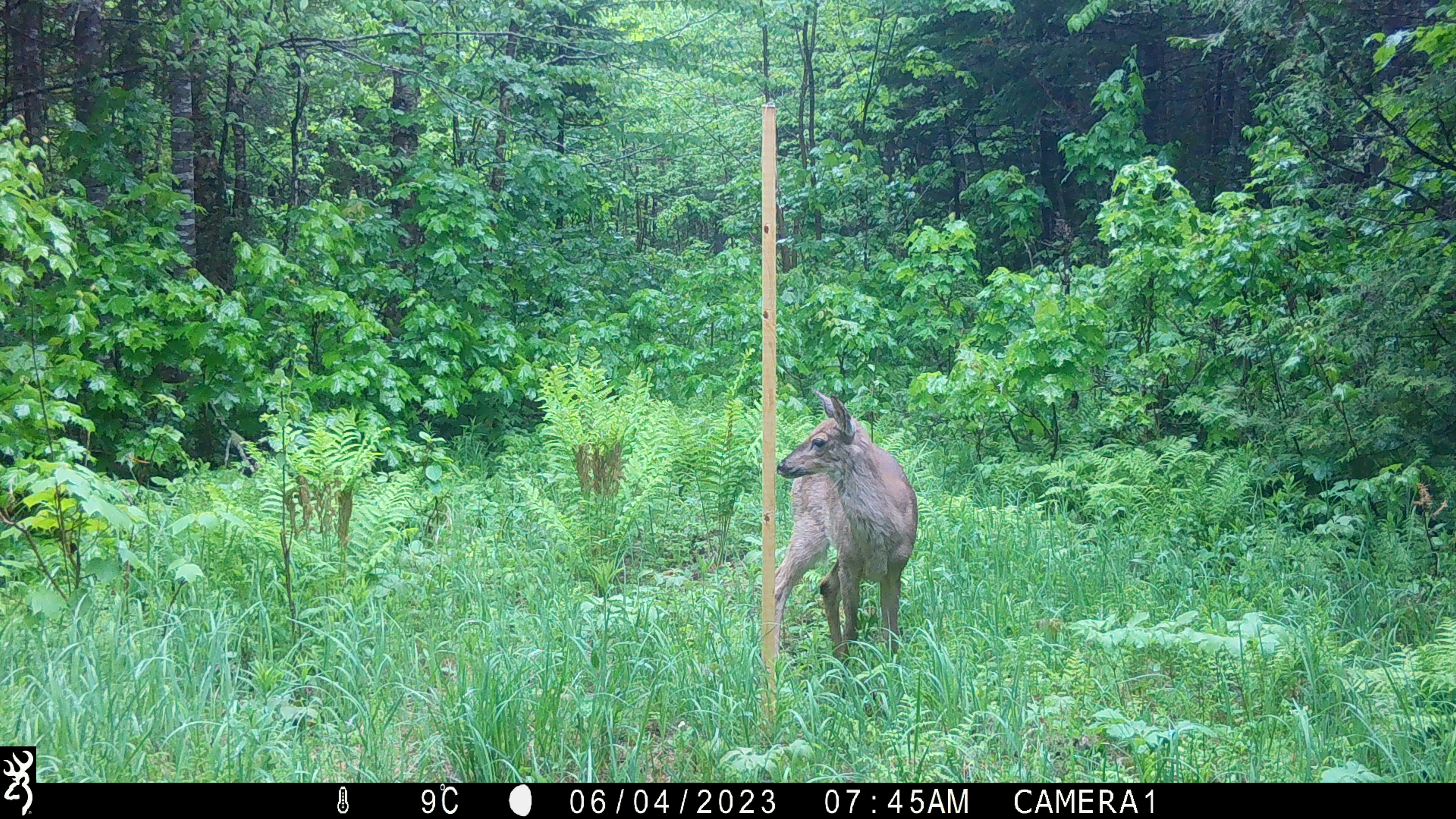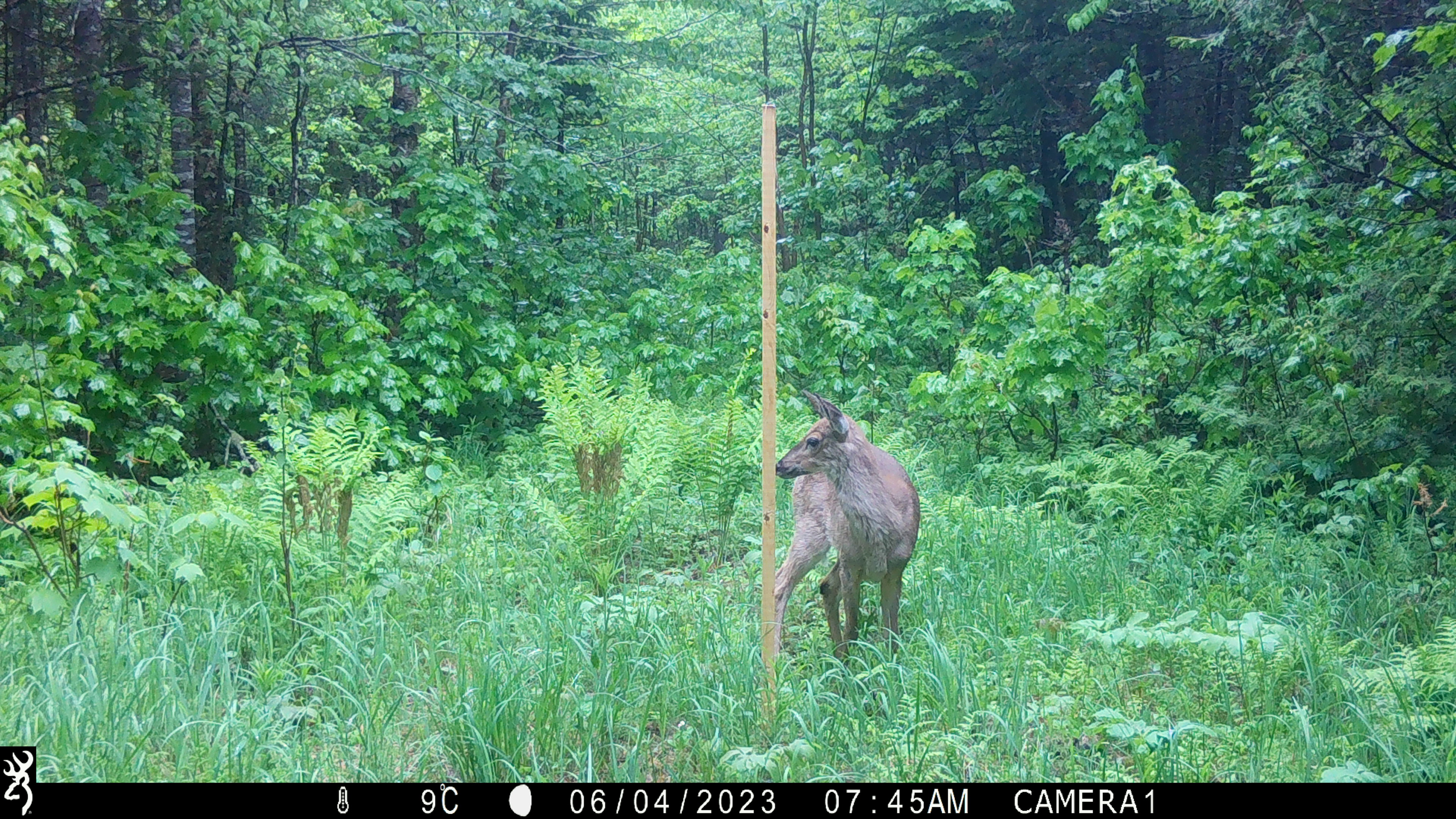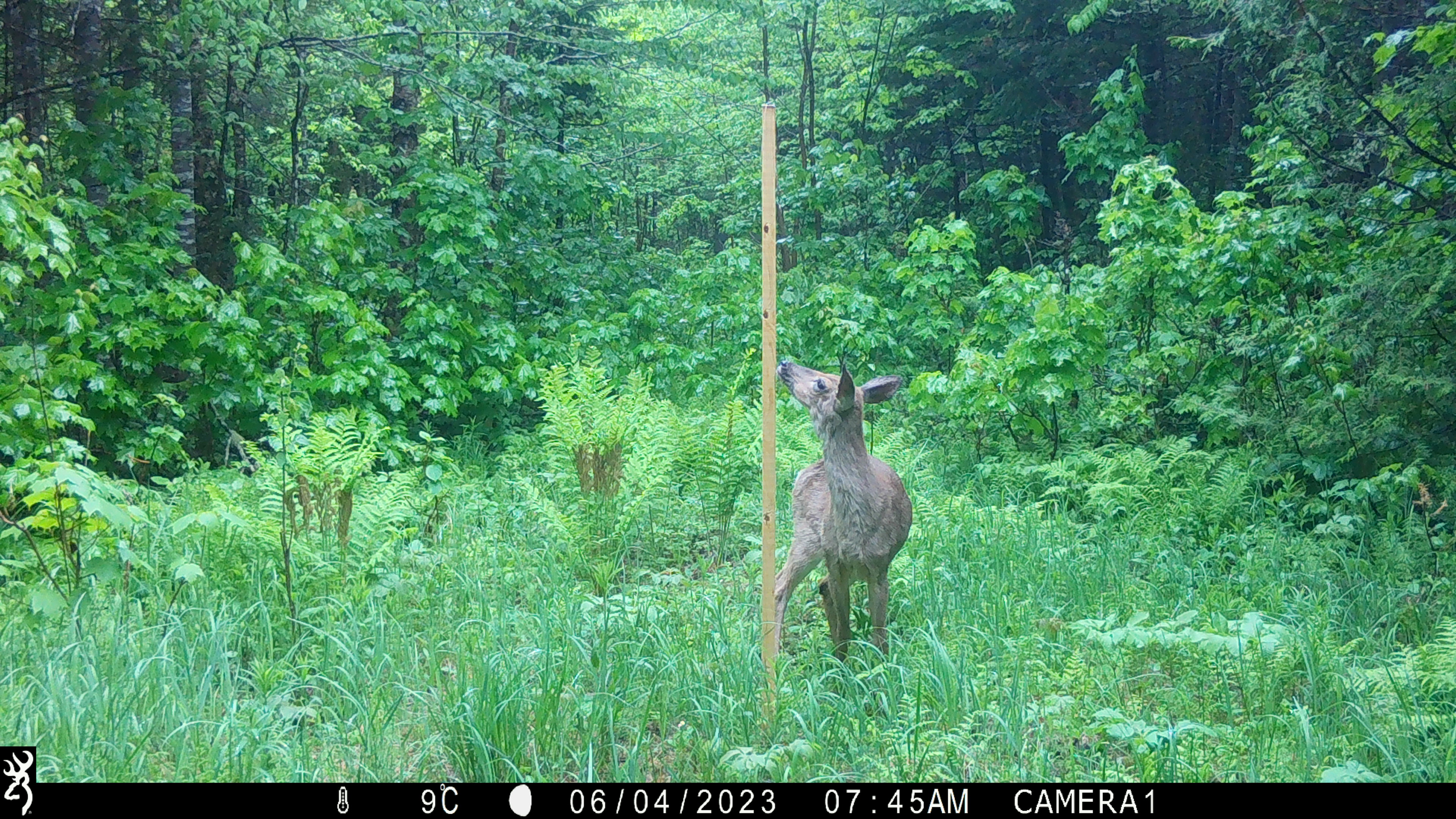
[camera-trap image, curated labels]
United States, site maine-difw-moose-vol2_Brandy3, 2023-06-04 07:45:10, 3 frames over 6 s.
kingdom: Animalia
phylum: Chordata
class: Mammalia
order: Artiodactyla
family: Cervidae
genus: Odocoileus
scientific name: Odocoileus virginianus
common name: white-tailed deer